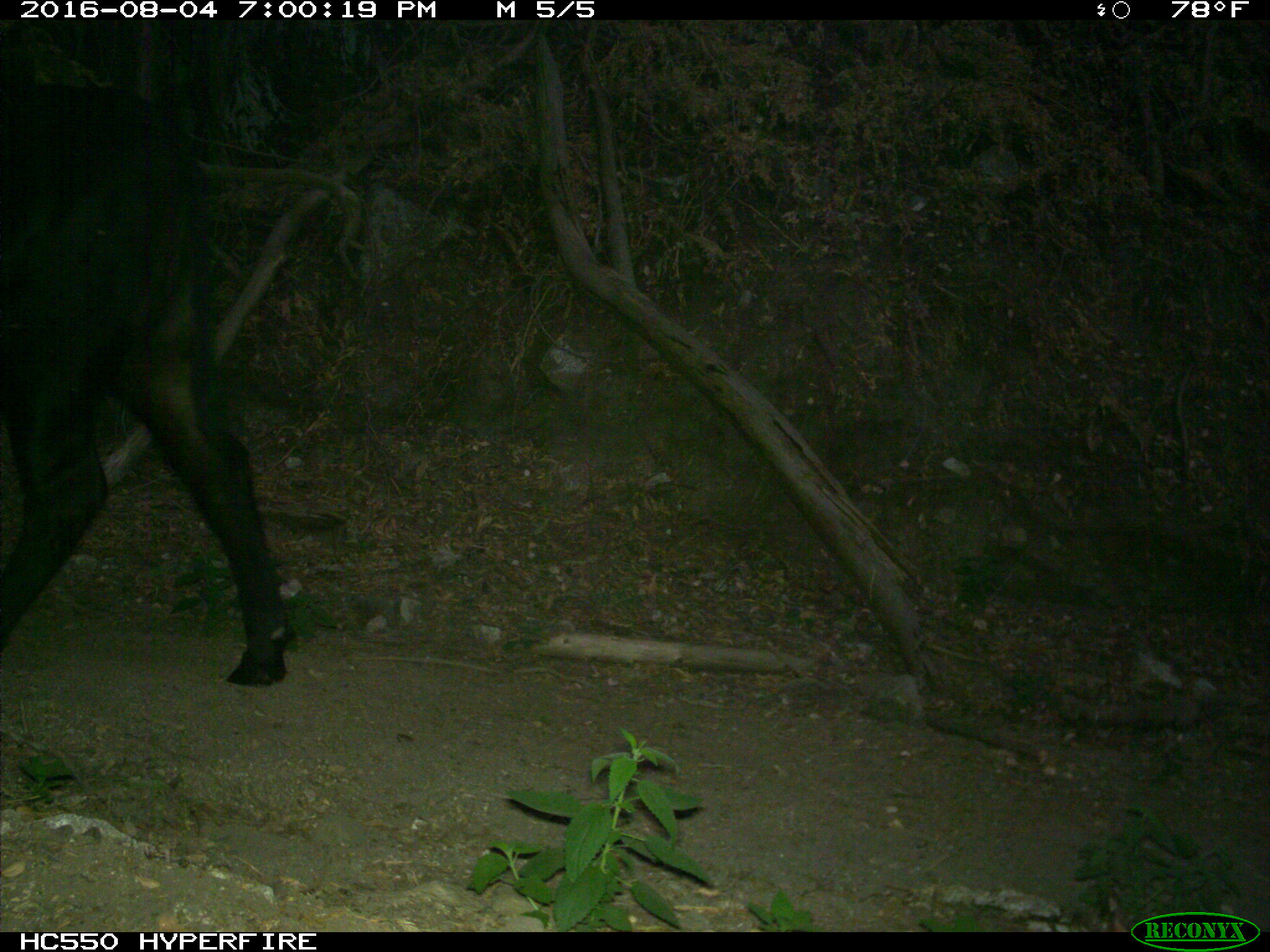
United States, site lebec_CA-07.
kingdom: Animalia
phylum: Chordata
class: Mammalia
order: Artiodactyla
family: Bovidae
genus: Bos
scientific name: Bos taurus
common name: domestic cow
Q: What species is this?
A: Bos taurus (domestic cow).